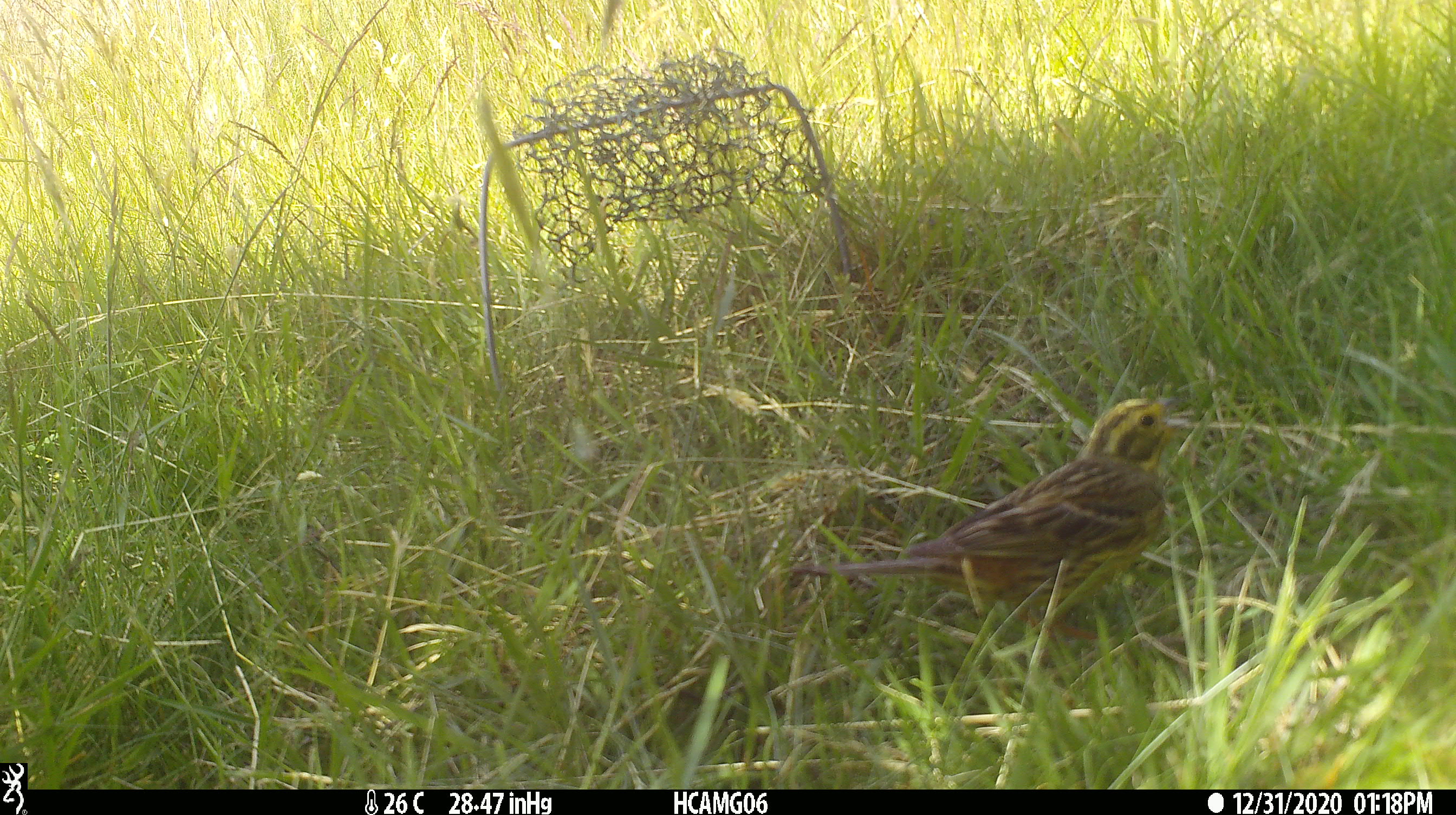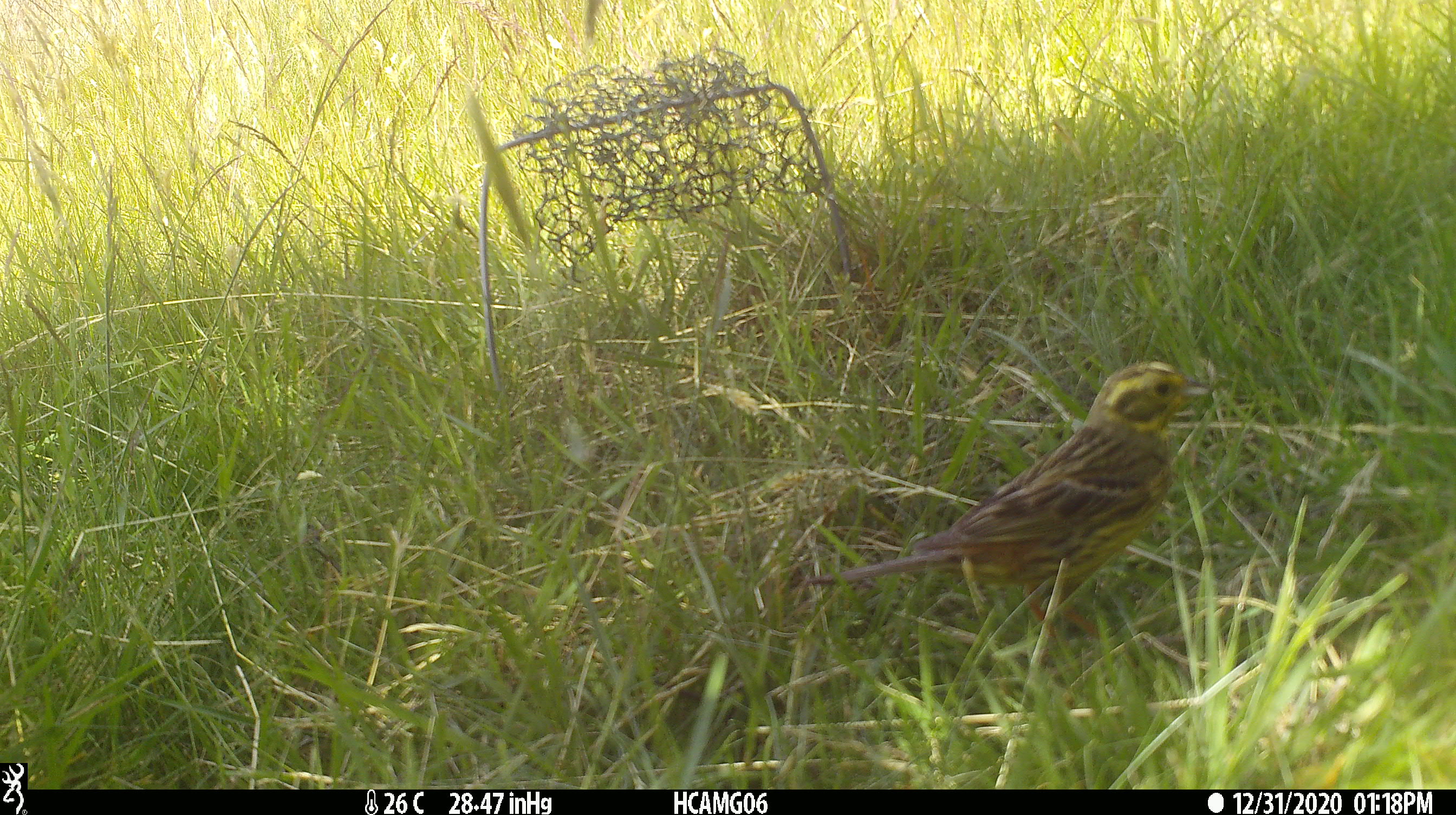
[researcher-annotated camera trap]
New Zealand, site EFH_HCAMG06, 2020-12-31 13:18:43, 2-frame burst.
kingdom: Animalia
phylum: Chordata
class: Aves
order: Passeriformes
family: Emberizidae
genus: Emberiza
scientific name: Emberiza citrinella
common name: yellowhammer